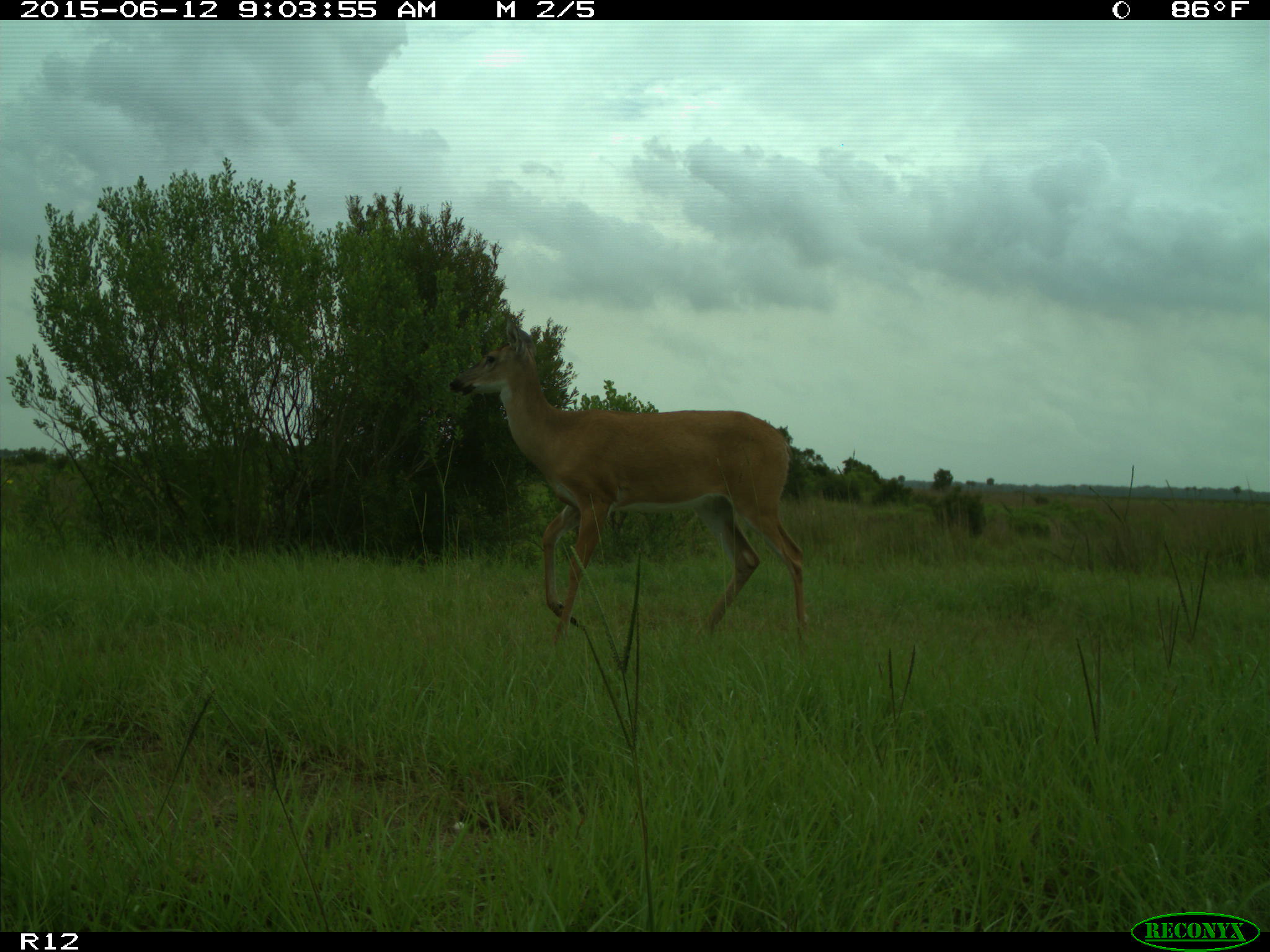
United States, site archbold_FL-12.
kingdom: Animalia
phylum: Chordata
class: Mammalia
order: Artiodactyla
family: Cervidae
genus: Odocoileus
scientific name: Odocoileus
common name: deer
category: unidentified deer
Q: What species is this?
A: Unidentified deer (deer) (Odocoileus).